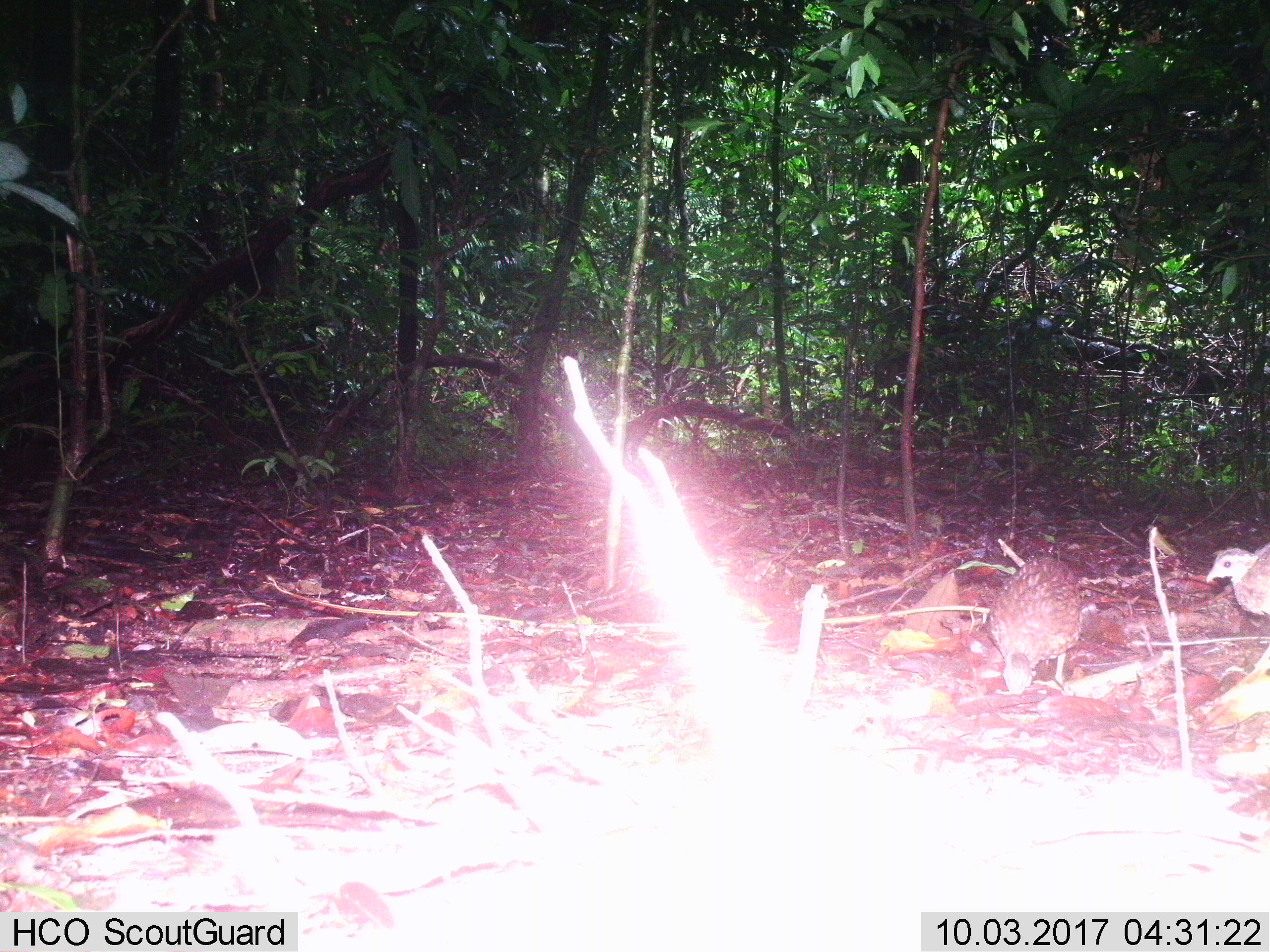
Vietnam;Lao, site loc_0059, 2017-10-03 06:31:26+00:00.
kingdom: Animalia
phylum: Chordata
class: Aves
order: Galliformes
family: Phasianidae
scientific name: Phasianidae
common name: partridge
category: unidentified partridge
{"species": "unidentified partridge (partridge) (Phasianidae)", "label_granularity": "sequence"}